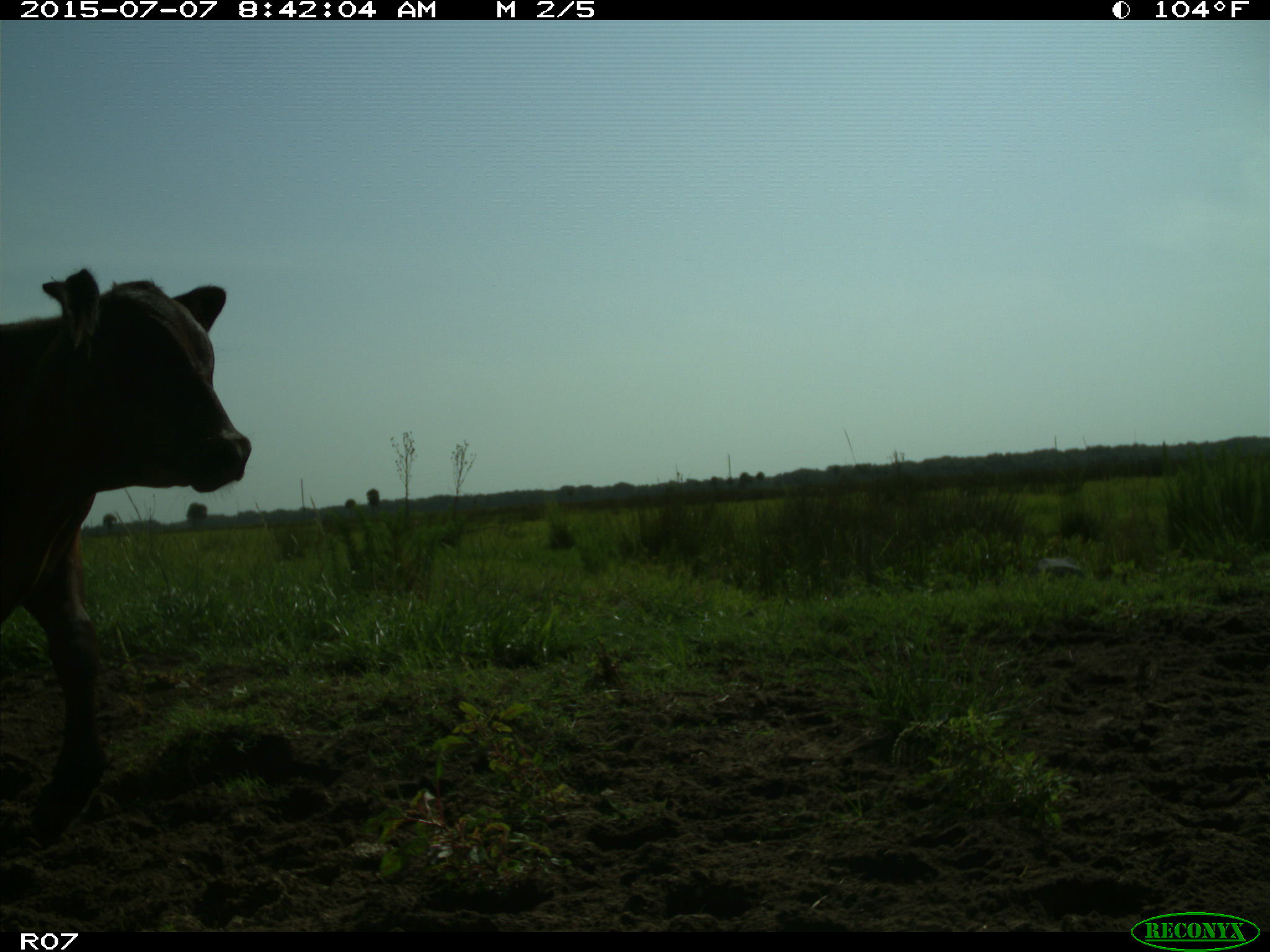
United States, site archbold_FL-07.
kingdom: Animalia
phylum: Chordata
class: Mammalia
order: Artiodactyla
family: Bovidae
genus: Bos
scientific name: Bos taurus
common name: domestic cow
Bos taurus (domestic cow).